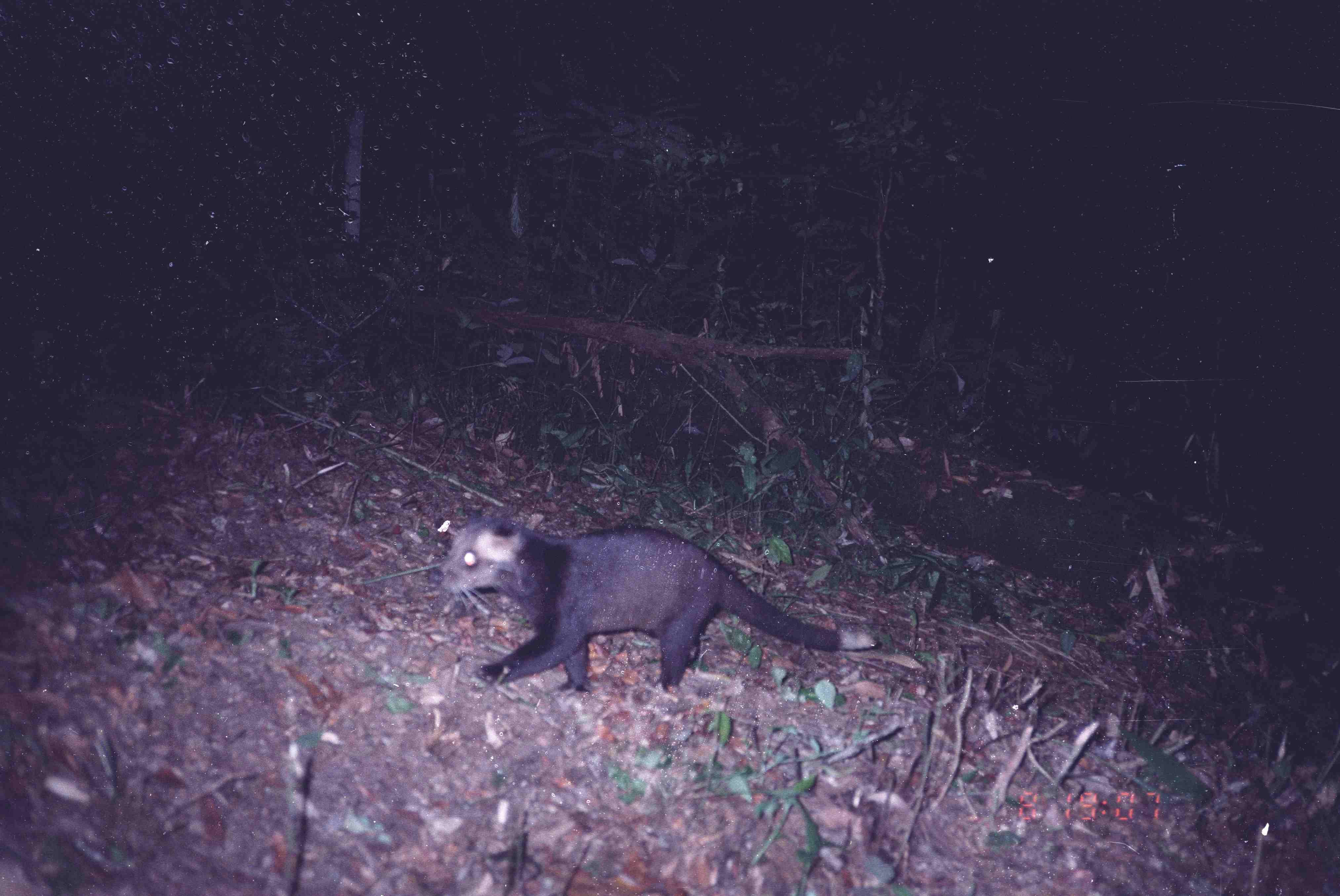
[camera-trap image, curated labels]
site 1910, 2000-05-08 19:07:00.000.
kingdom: Animalia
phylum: Chordata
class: Mammalia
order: Carnivora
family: Viverridae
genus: Paguma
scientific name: Paguma larvata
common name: masked palm civet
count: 1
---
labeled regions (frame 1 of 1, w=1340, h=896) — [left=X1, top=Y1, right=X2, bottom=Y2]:
paguma larvata: [left=441, top=519, right=877, bottom=697]